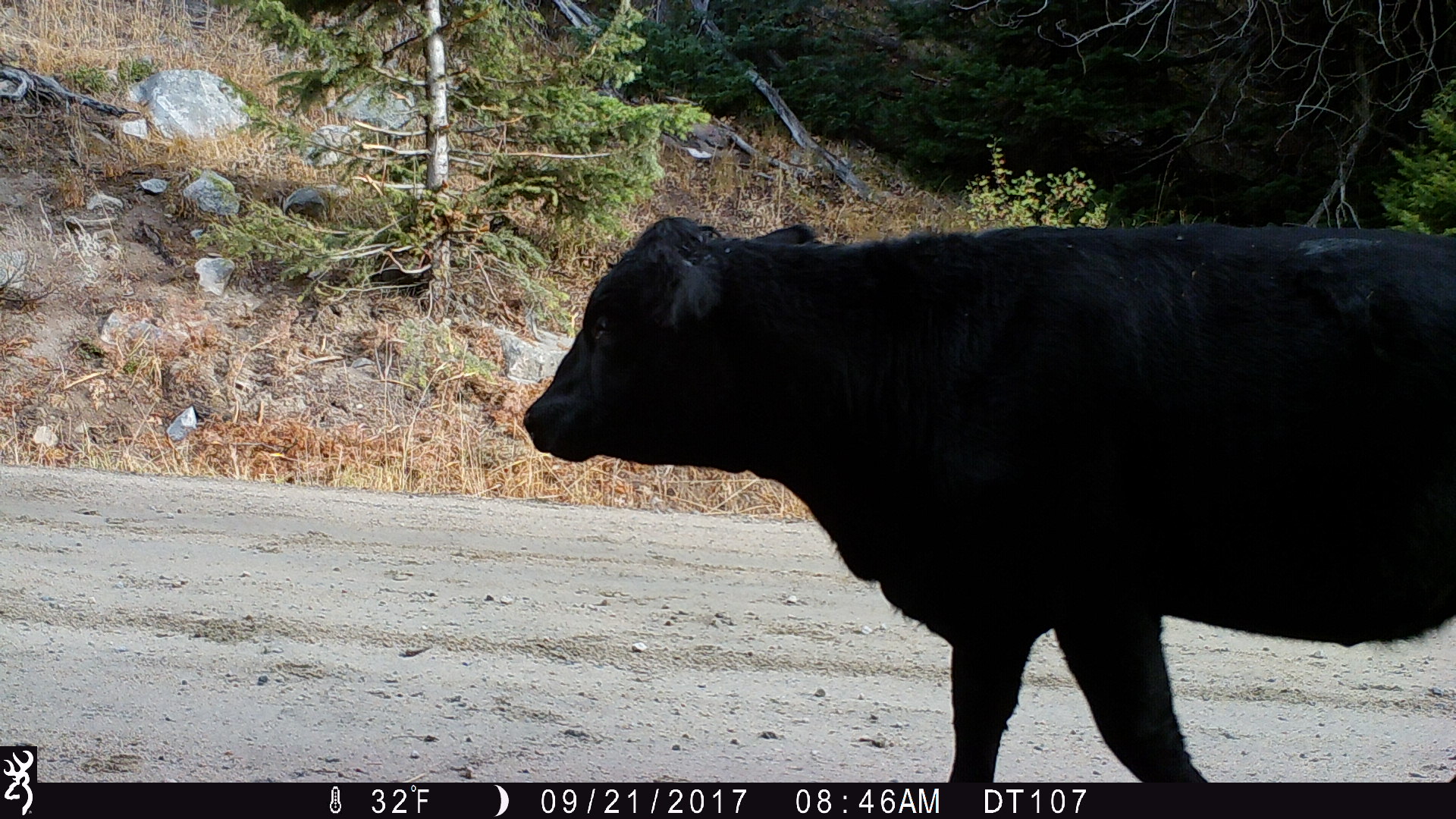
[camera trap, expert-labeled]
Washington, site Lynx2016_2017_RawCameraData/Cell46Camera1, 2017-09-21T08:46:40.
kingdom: Animalia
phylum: Chordata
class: Mammalia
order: Artiodactyla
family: Bovidae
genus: Bos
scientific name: Bos taurus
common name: domestic cattle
Domestic cattle (Bos taurus). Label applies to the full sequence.